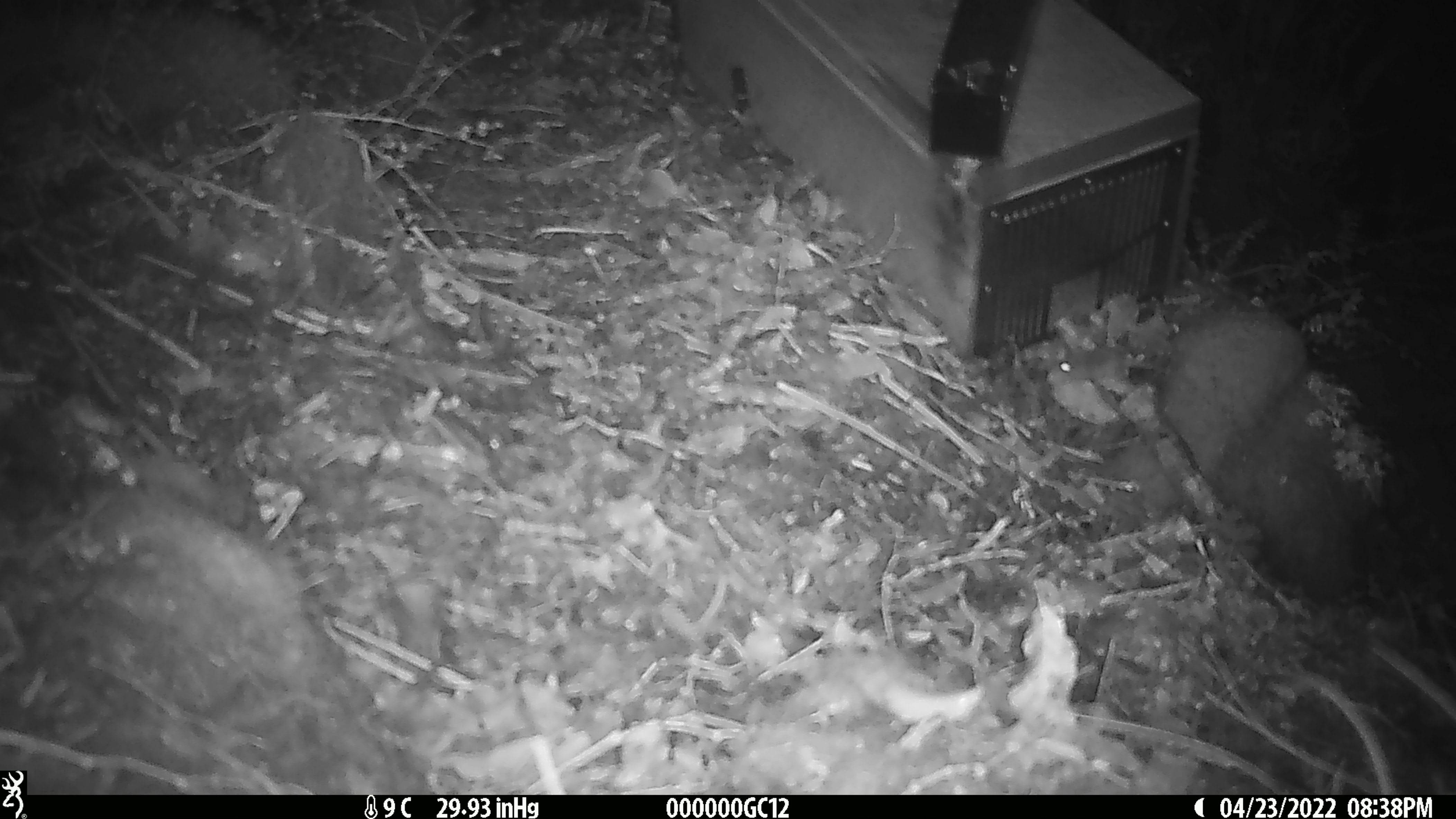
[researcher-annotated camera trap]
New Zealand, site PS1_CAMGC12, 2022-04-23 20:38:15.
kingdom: Animalia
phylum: Chordata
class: Mammalia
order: Rodentia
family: Muridae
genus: Mus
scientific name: Mus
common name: mouse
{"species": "mouse (Mus)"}